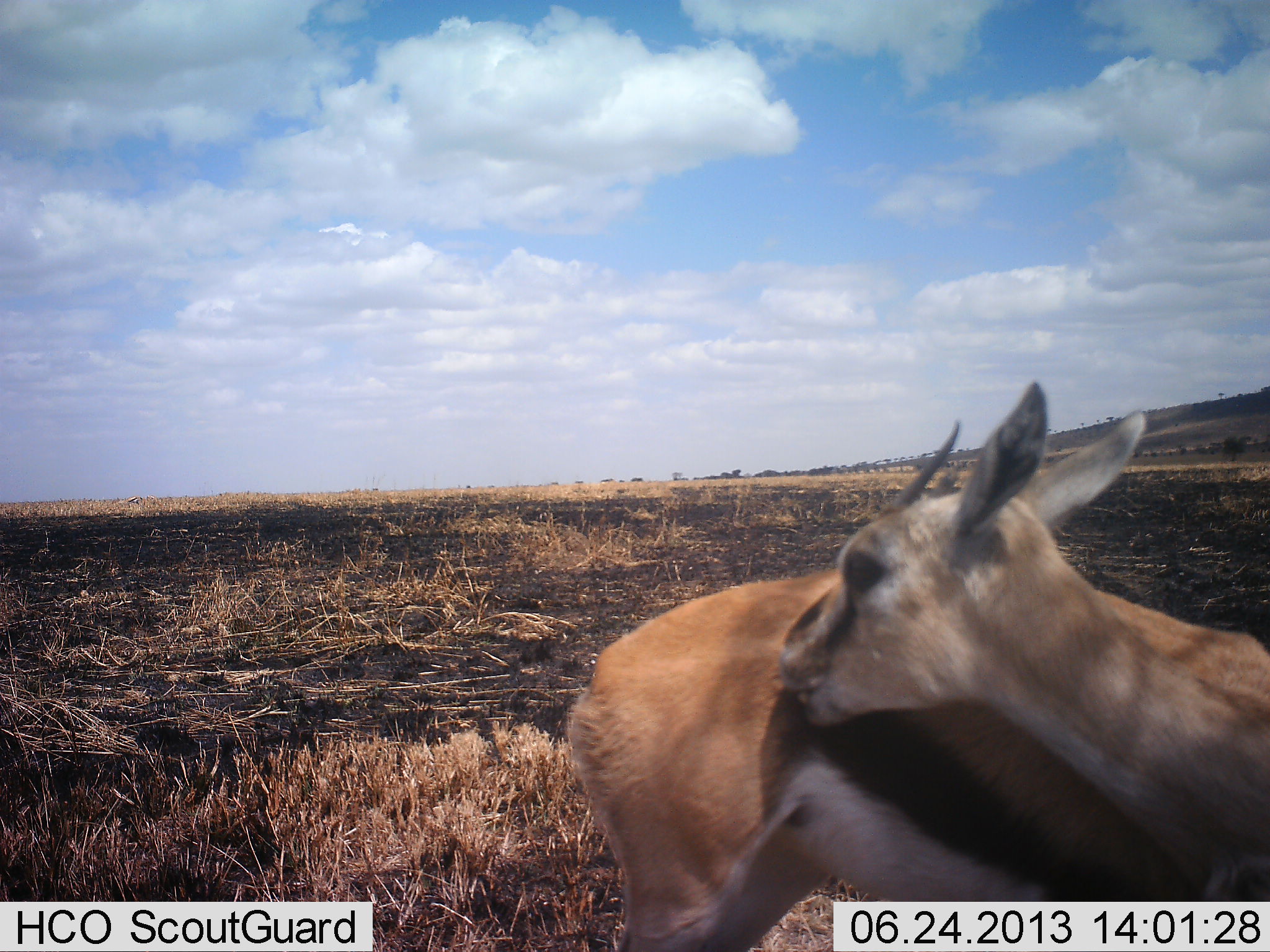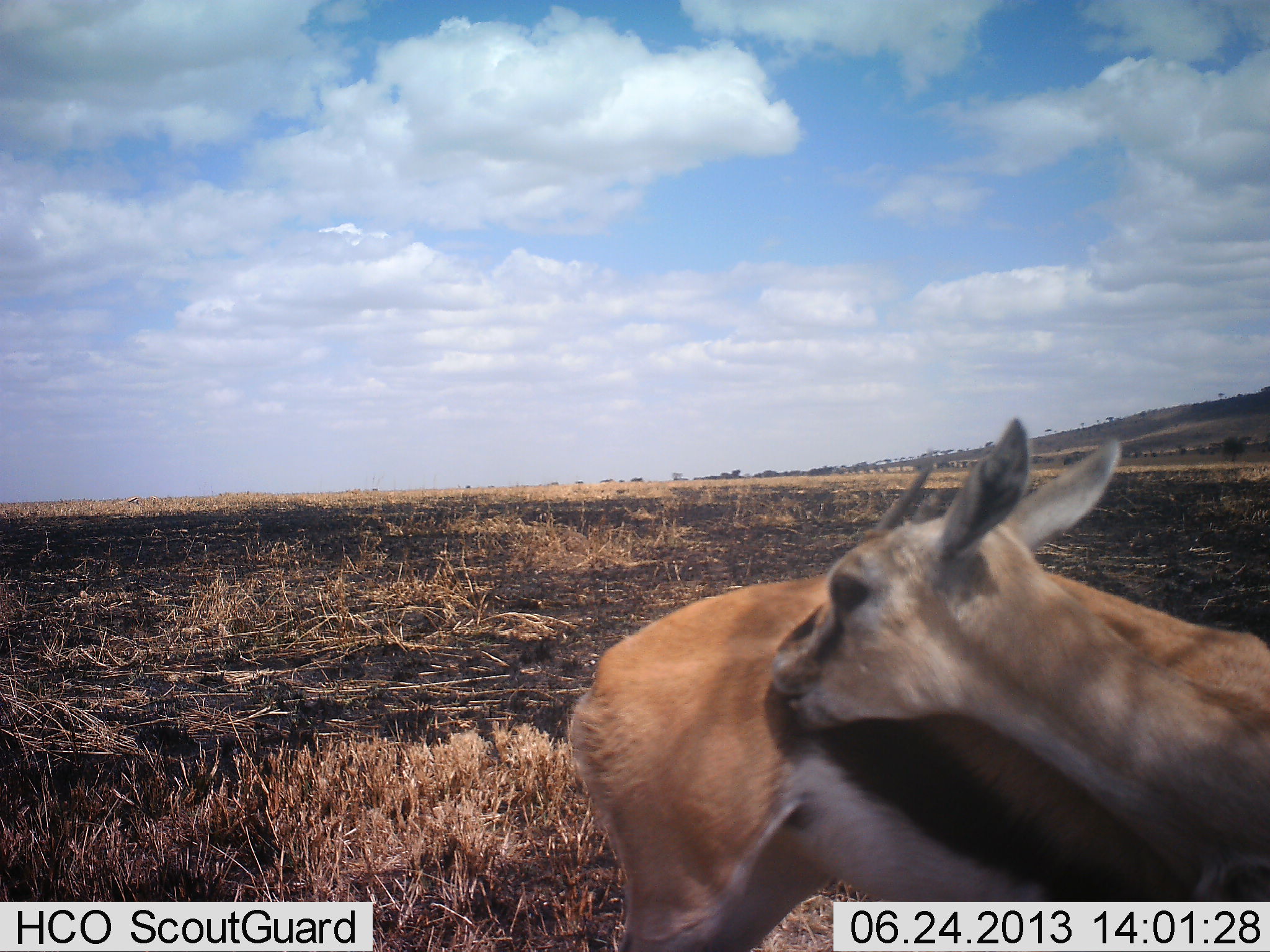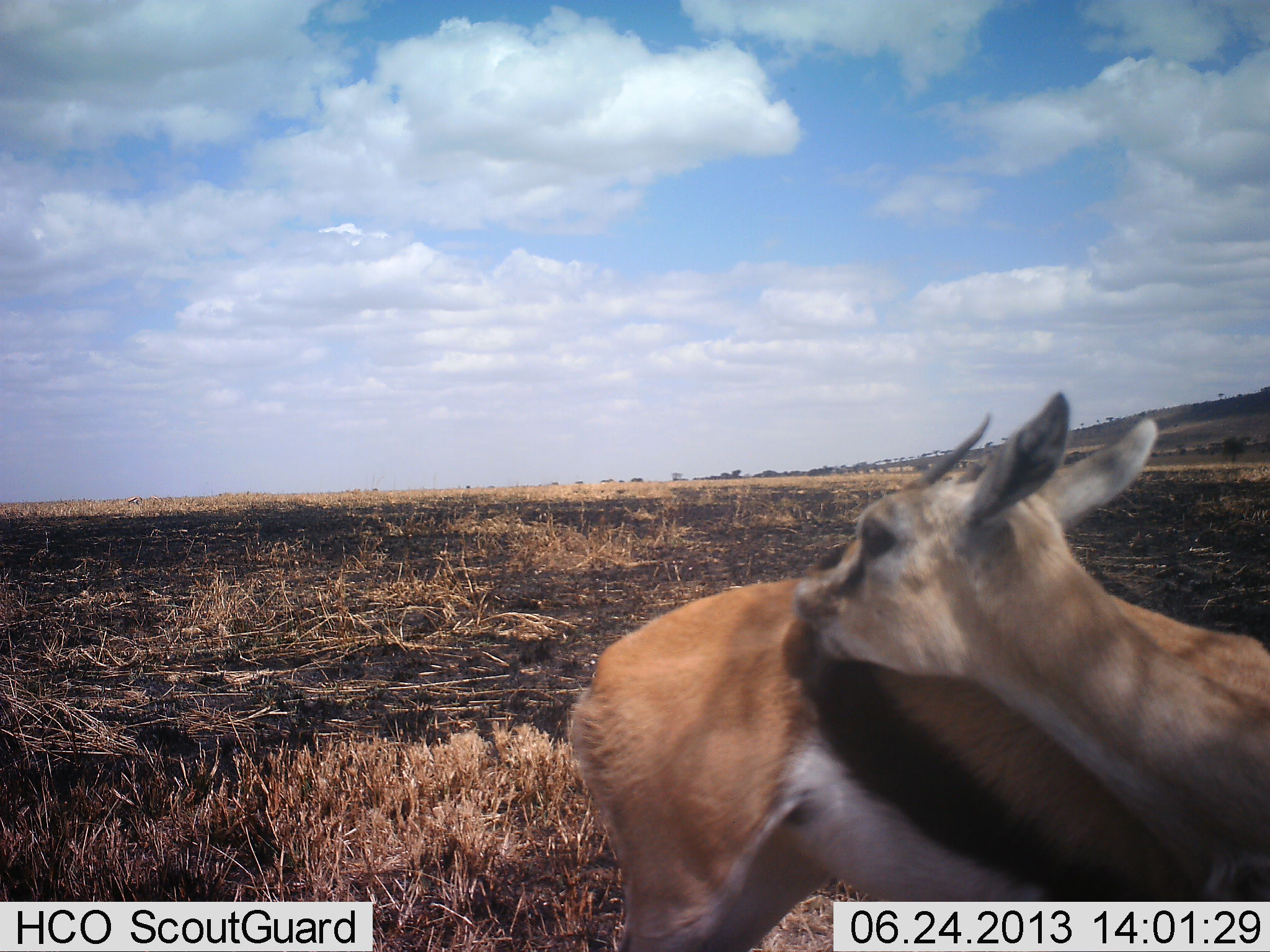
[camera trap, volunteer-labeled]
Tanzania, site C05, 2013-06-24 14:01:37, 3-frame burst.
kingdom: Animalia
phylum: Chordata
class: Mammalia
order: Artiodactyla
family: Bovidae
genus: Eudorcas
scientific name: Eudorcas thomsonii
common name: thomson's gazelle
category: gazellethomsons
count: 1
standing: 80%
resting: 8%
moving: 4%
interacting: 36%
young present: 20%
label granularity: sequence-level